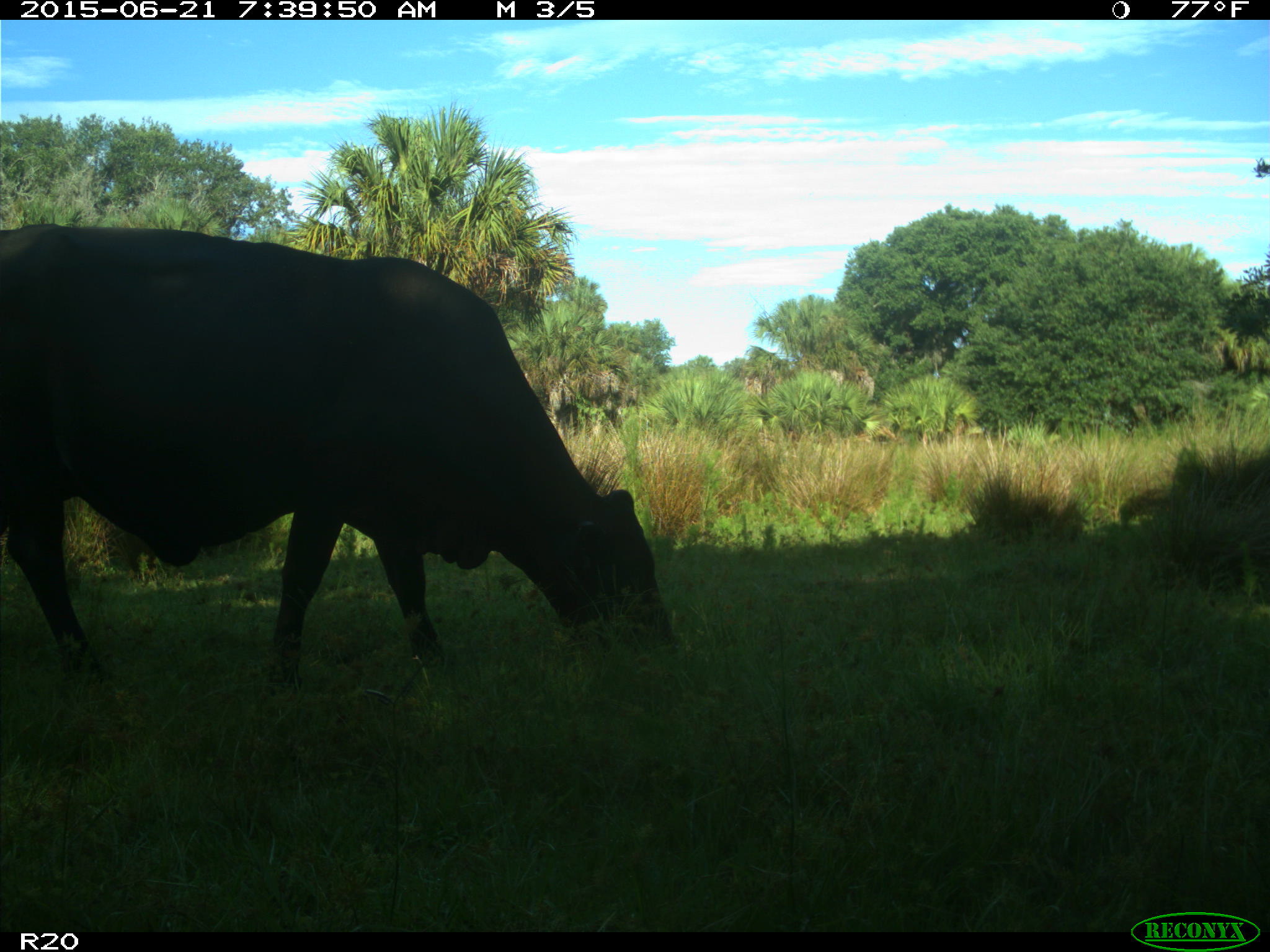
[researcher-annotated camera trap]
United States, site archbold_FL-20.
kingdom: Animalia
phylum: Chordata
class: Mammalia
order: Artiodactyla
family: Bovidae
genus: Bos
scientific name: Bos taurus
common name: domestic cow